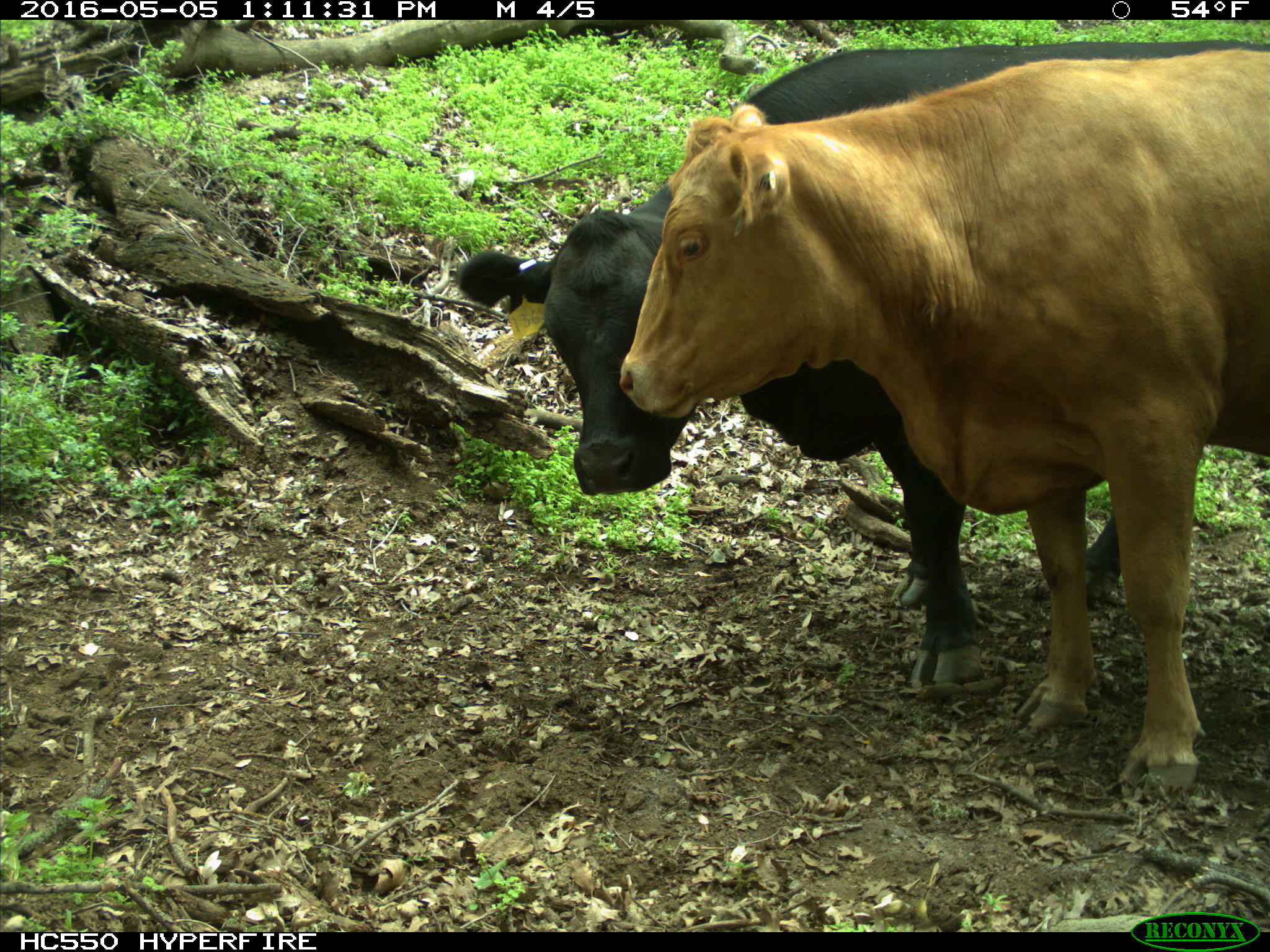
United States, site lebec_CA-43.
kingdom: Animalia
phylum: Chordata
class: Mammalia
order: Artiodactyla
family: Bovidae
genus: Bos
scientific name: Bos taurus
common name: domestic cow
Bos taurus (domestic cow).